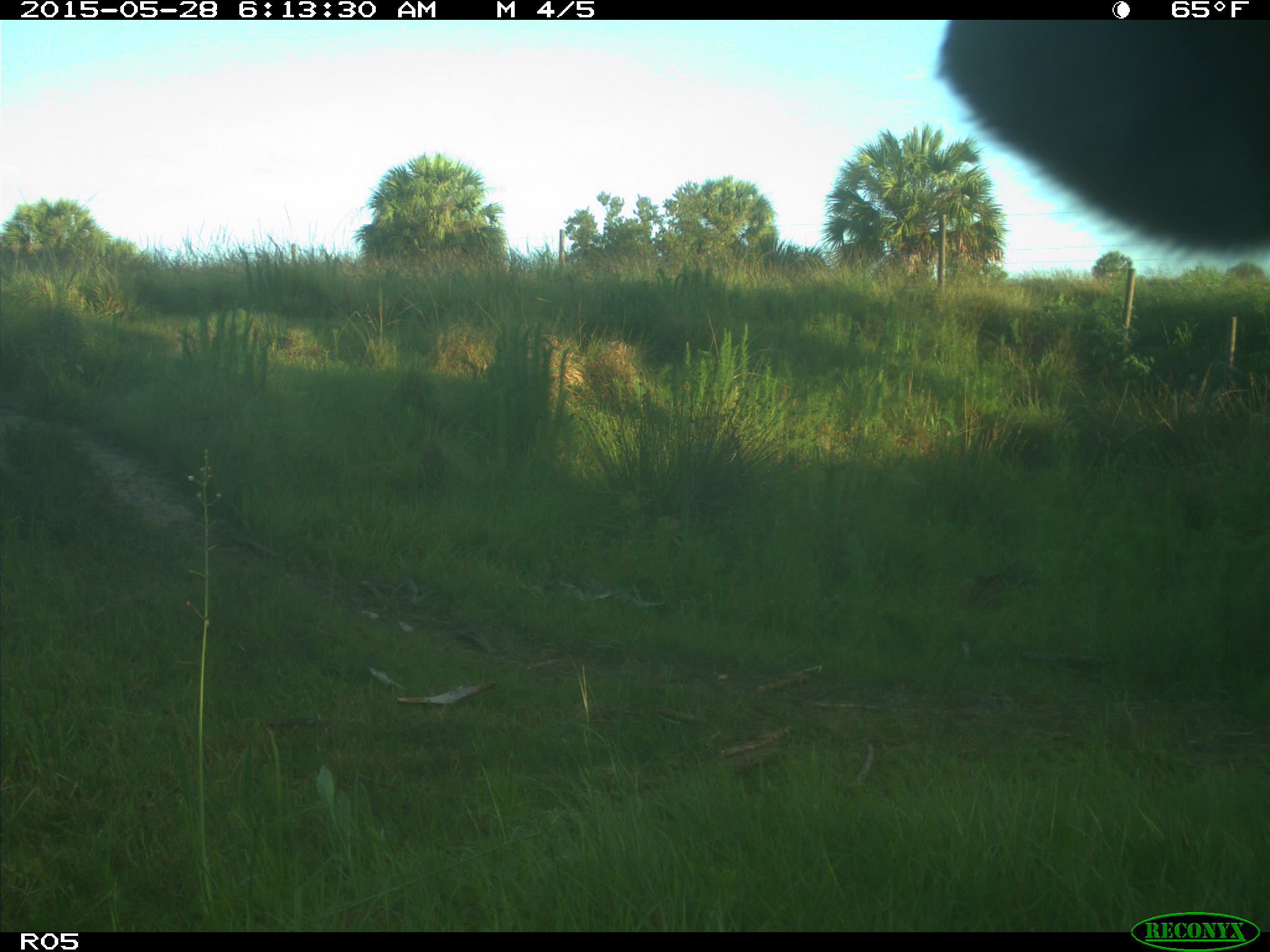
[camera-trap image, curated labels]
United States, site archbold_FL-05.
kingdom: Animalia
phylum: Chordata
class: Mammalia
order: Artiodactyla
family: Bovidae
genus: Bos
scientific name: Bos taurus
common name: domestic cow